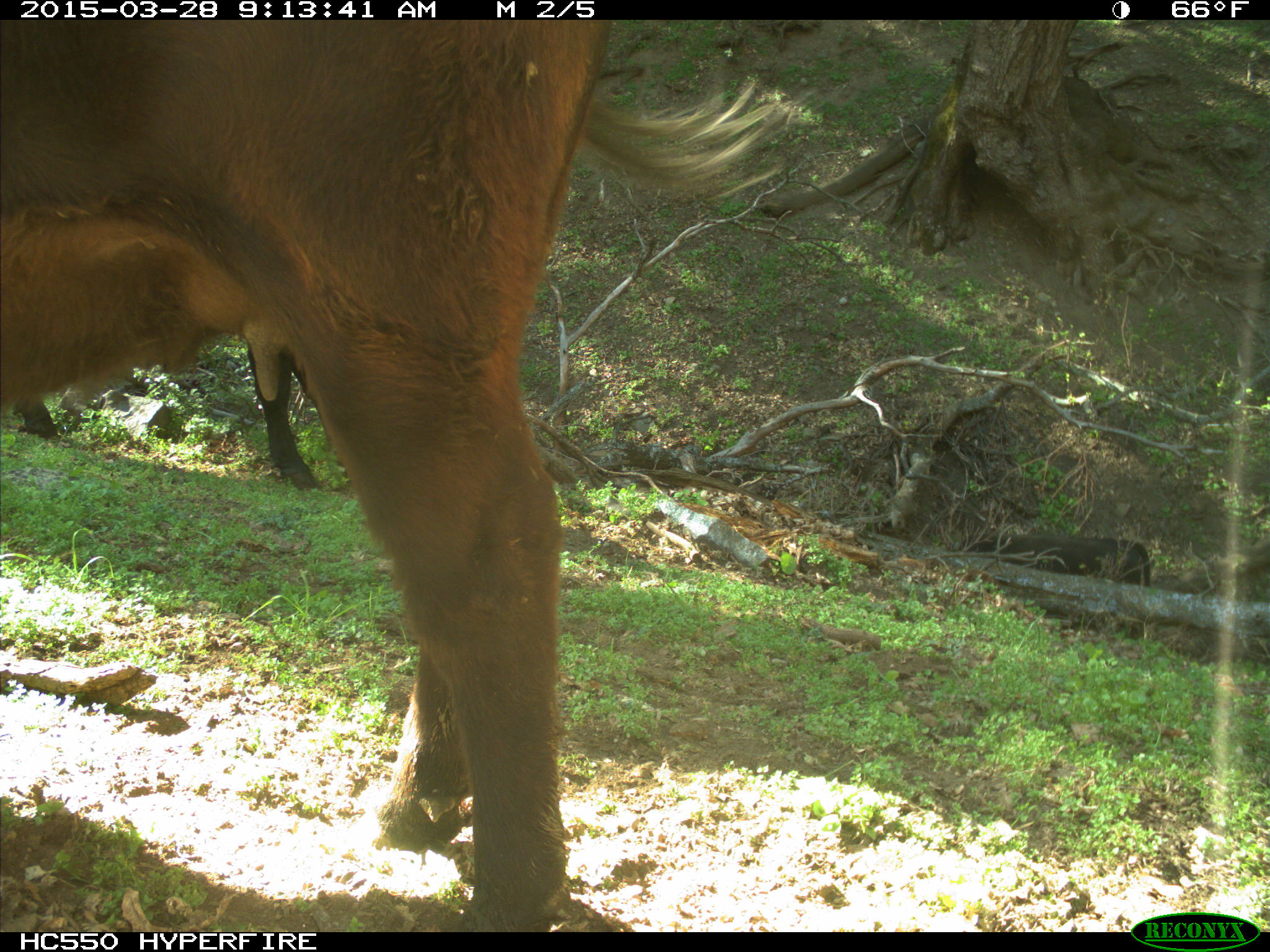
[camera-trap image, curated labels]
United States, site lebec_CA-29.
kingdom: Animalia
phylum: Chordata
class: Mammalia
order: Artiodactyla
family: Bovidae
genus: Bos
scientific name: Bos taurus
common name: domestic cow